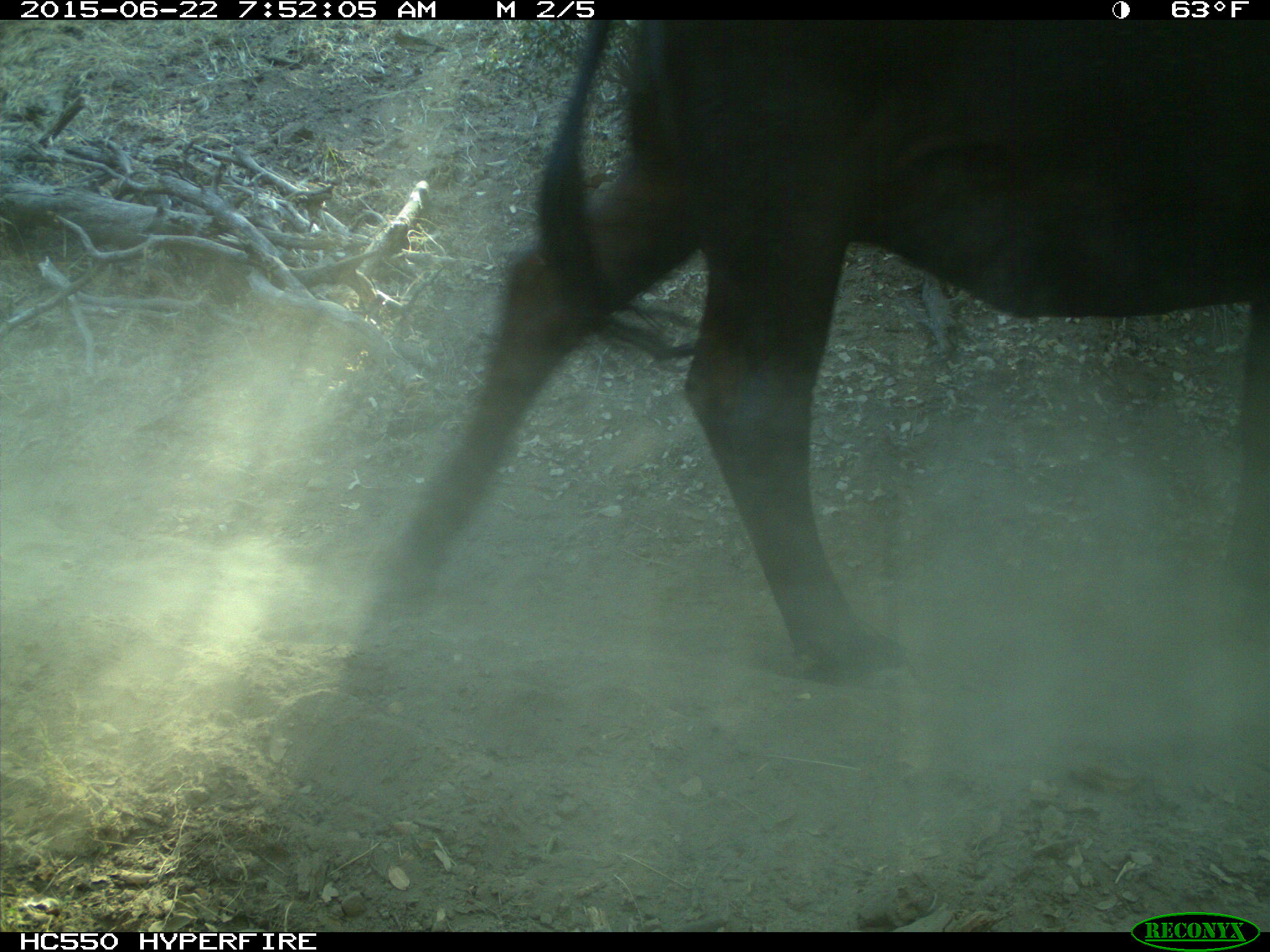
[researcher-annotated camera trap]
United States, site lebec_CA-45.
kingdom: Animalia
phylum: Chordata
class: Mammalia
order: Artiodactyla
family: Bovidae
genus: Bos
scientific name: Bos taurus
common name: domestic cow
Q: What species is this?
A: Bos taurus (domestic cow).